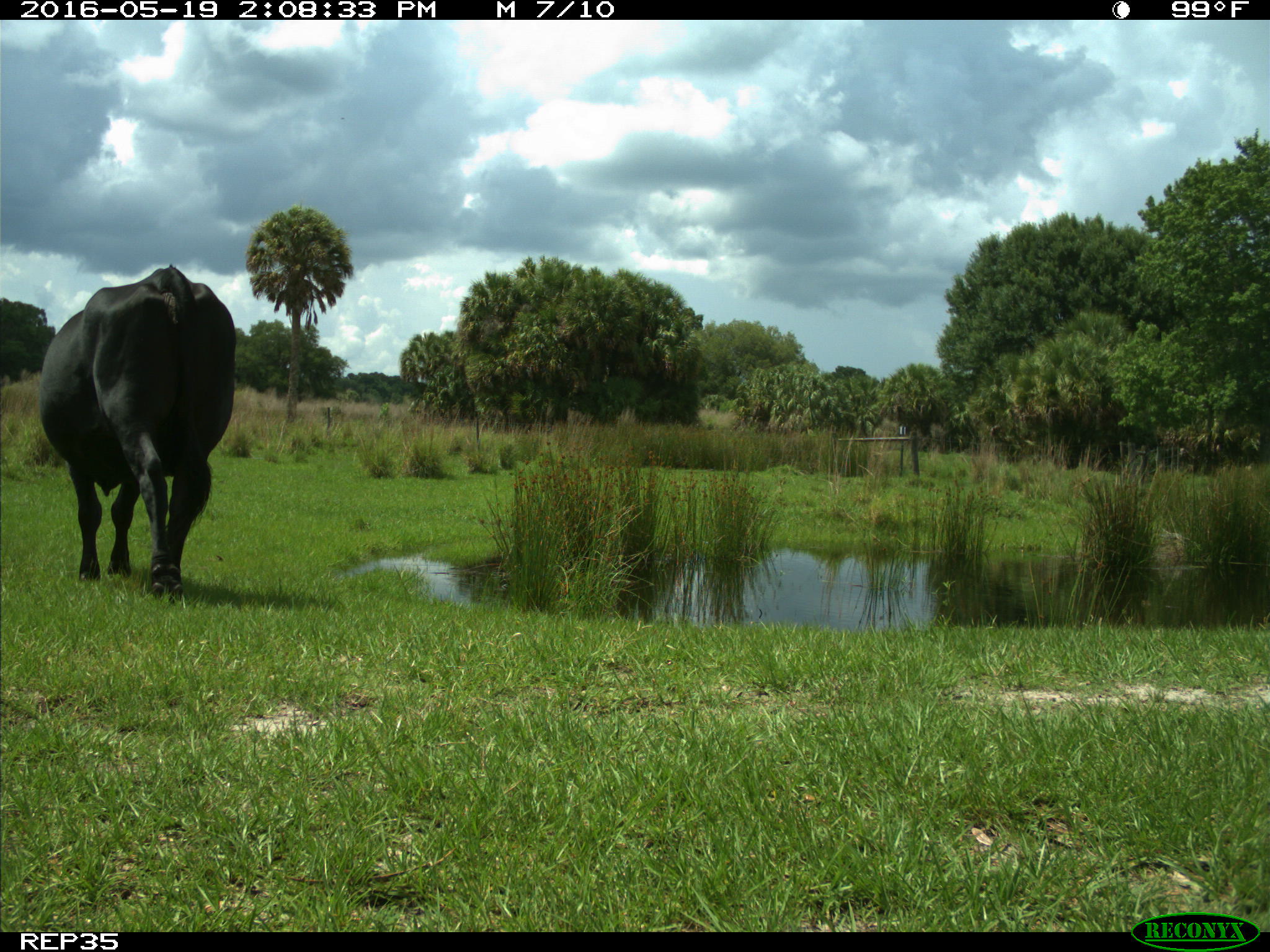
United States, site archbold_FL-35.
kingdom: Animalia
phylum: Chordata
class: Mammalia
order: Artiodactyla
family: Bovidae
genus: Bos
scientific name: Bos taurus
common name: domestic cow